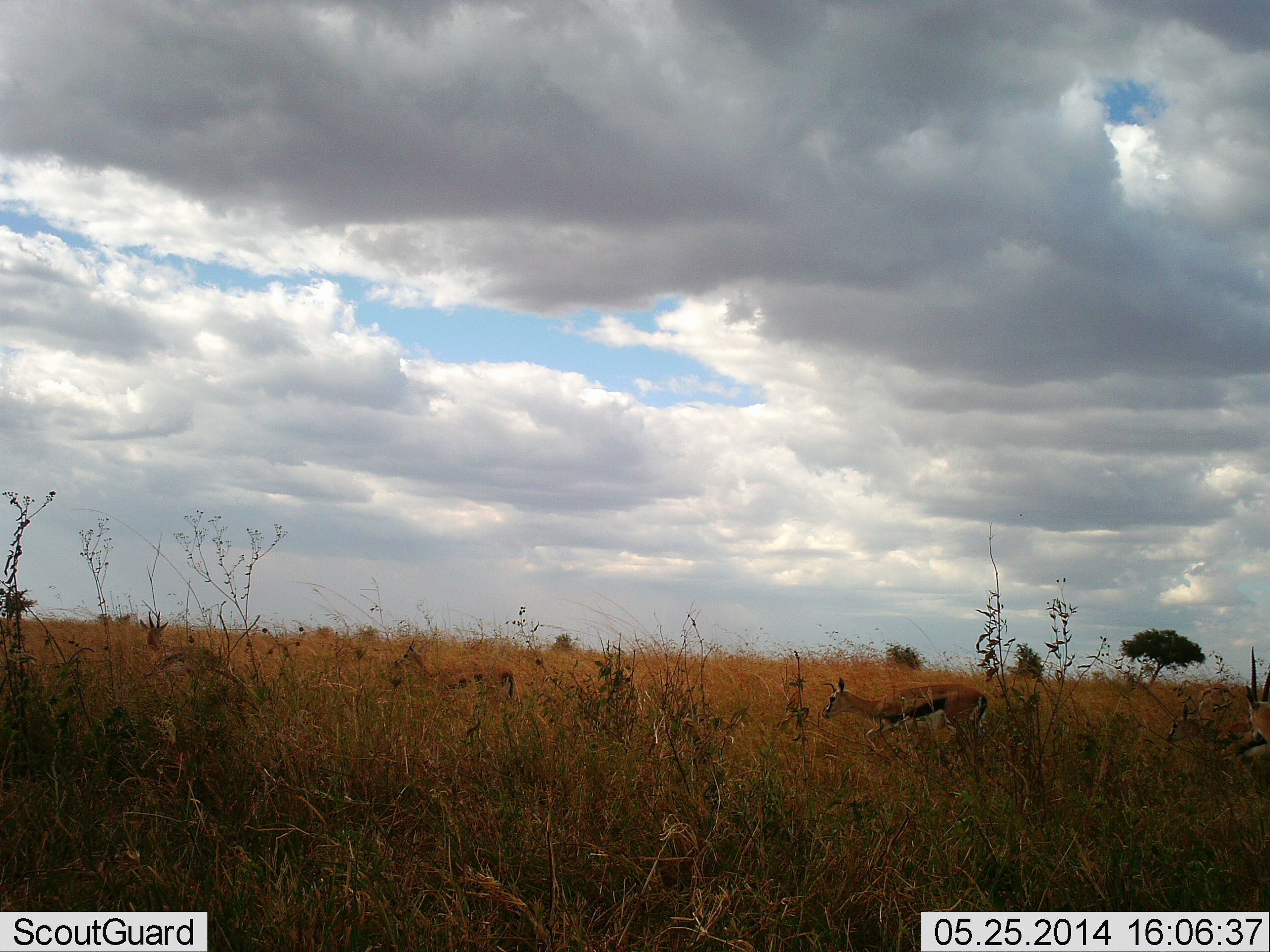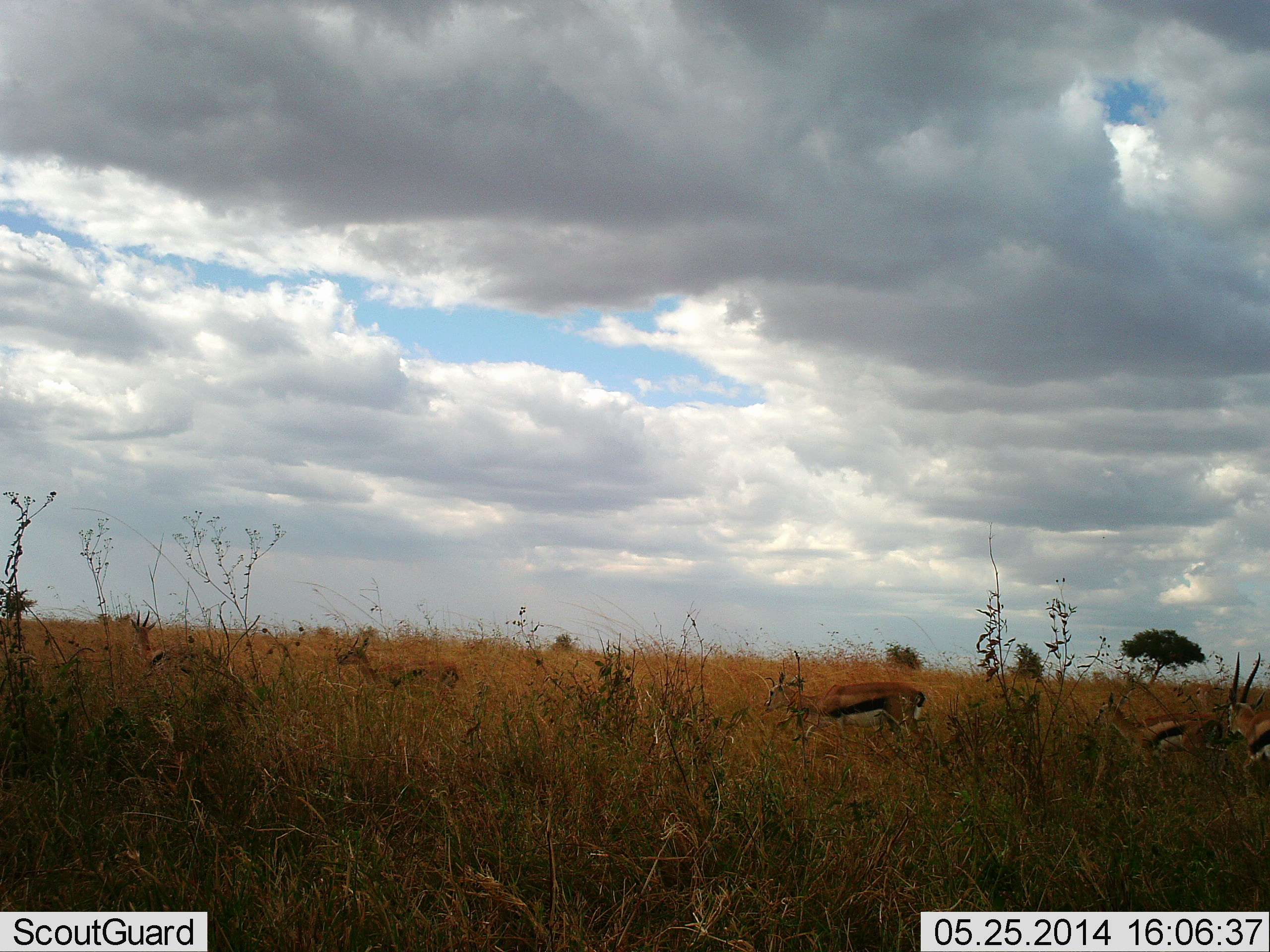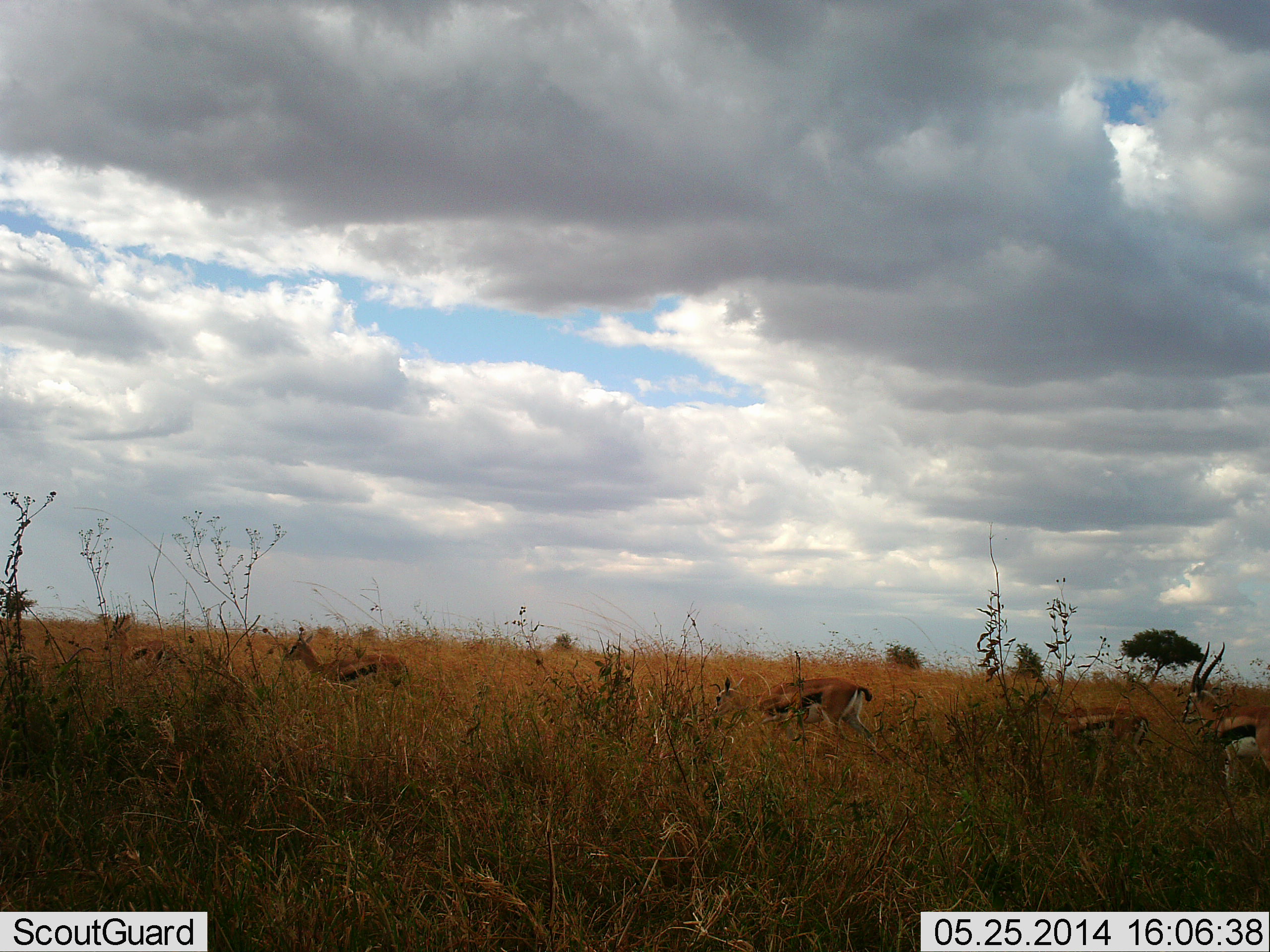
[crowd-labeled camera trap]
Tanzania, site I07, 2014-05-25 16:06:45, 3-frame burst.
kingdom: Animalia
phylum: Chordata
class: Mammalia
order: Artiodactyla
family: Bovidae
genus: Eudorcas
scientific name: Eudorcas thomsonii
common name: thomson's gazelle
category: gazellethomsons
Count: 5.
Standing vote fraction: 0%.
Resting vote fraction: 10%.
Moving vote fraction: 90%.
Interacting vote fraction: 0%.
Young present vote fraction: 10%.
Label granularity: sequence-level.